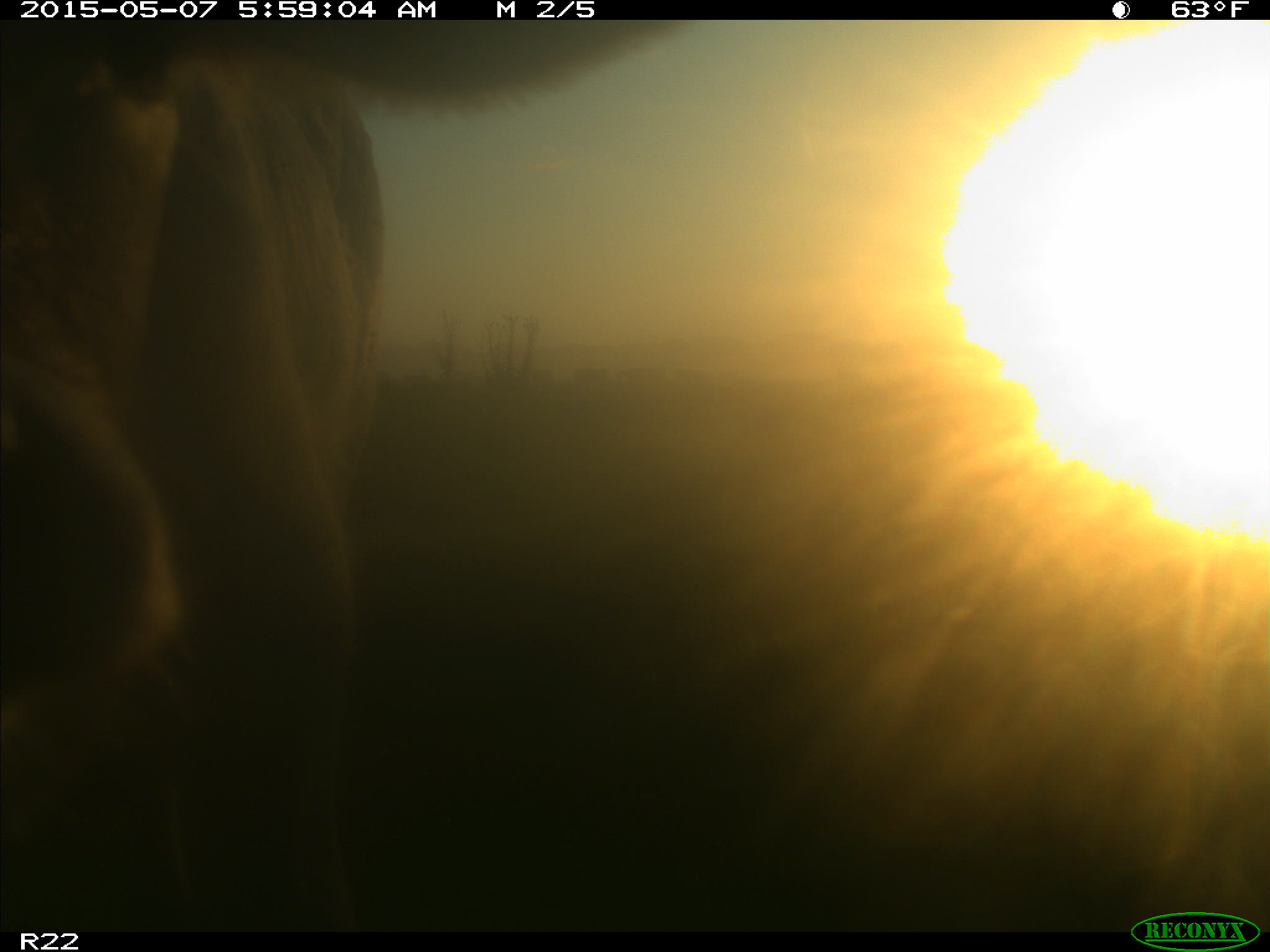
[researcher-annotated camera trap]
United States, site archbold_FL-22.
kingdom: Animalia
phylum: Chordata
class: Mammalia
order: Artiodactyla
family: Bovidae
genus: Bos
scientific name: Bos taurus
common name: domestic cow